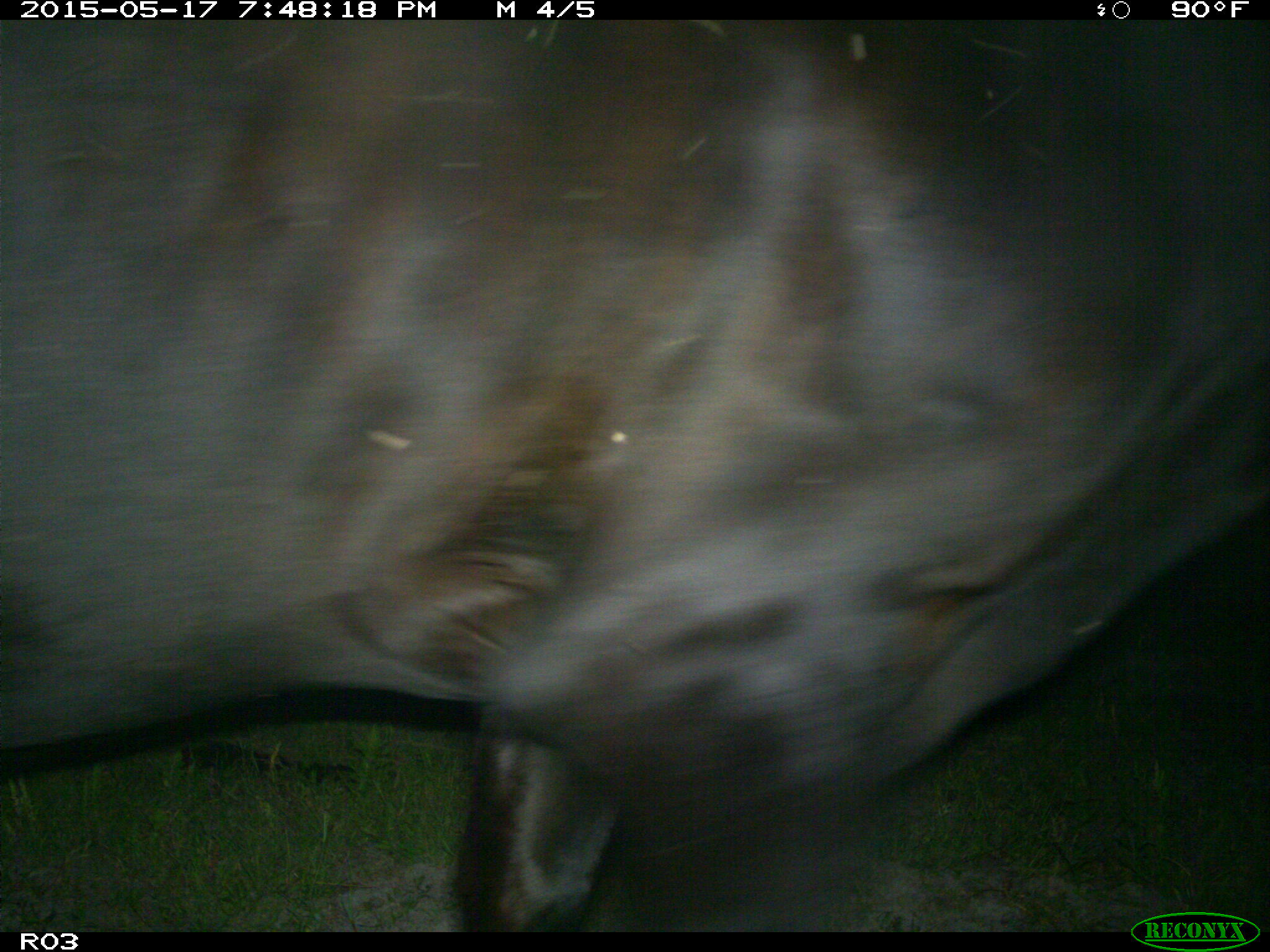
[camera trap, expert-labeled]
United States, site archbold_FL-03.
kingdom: Animalia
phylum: Chordata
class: Mammalia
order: Artiodactyla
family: Bovidae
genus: Bos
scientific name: Bos taurus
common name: domestic cow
Bos taurus (domestic cow).